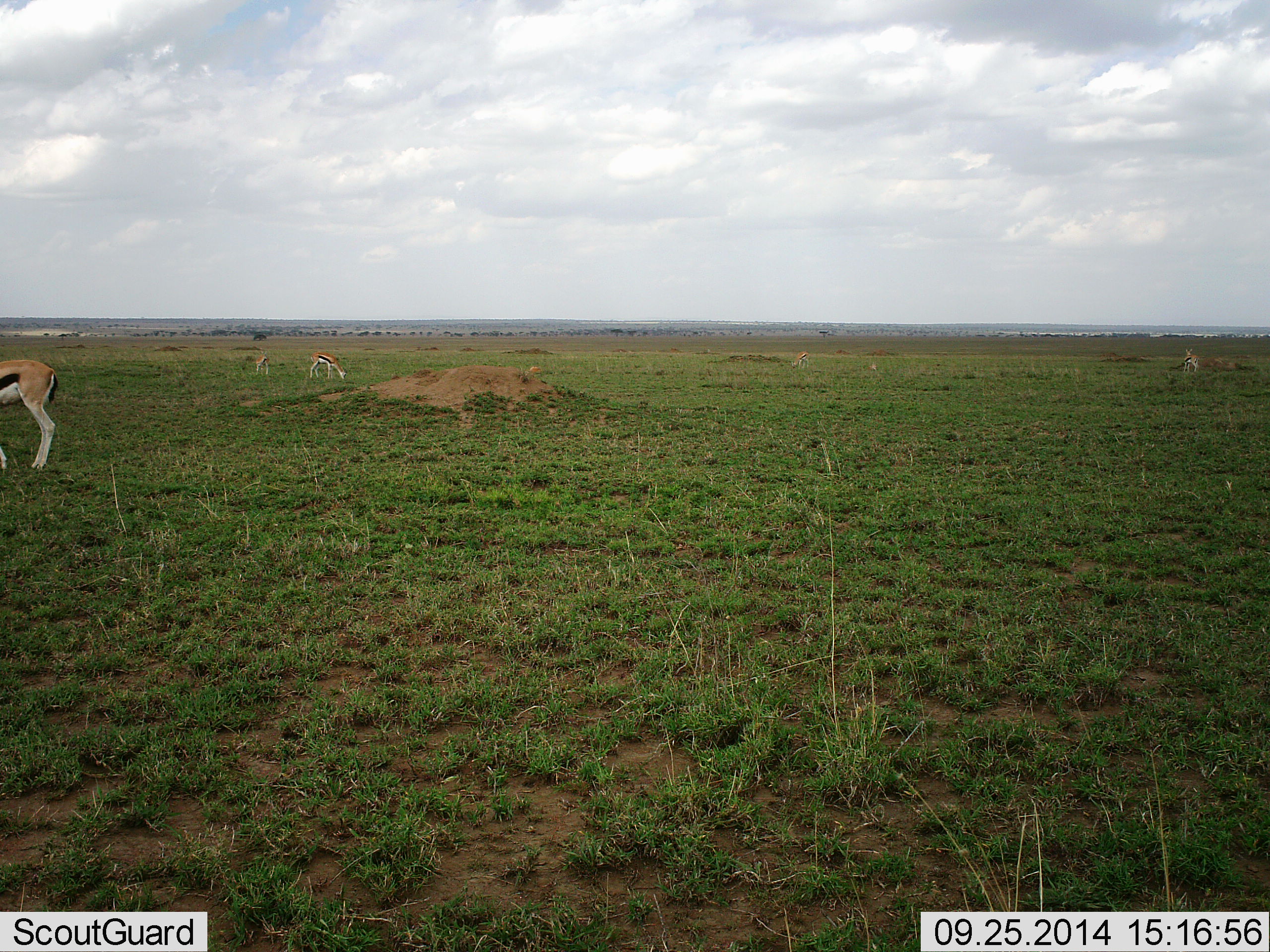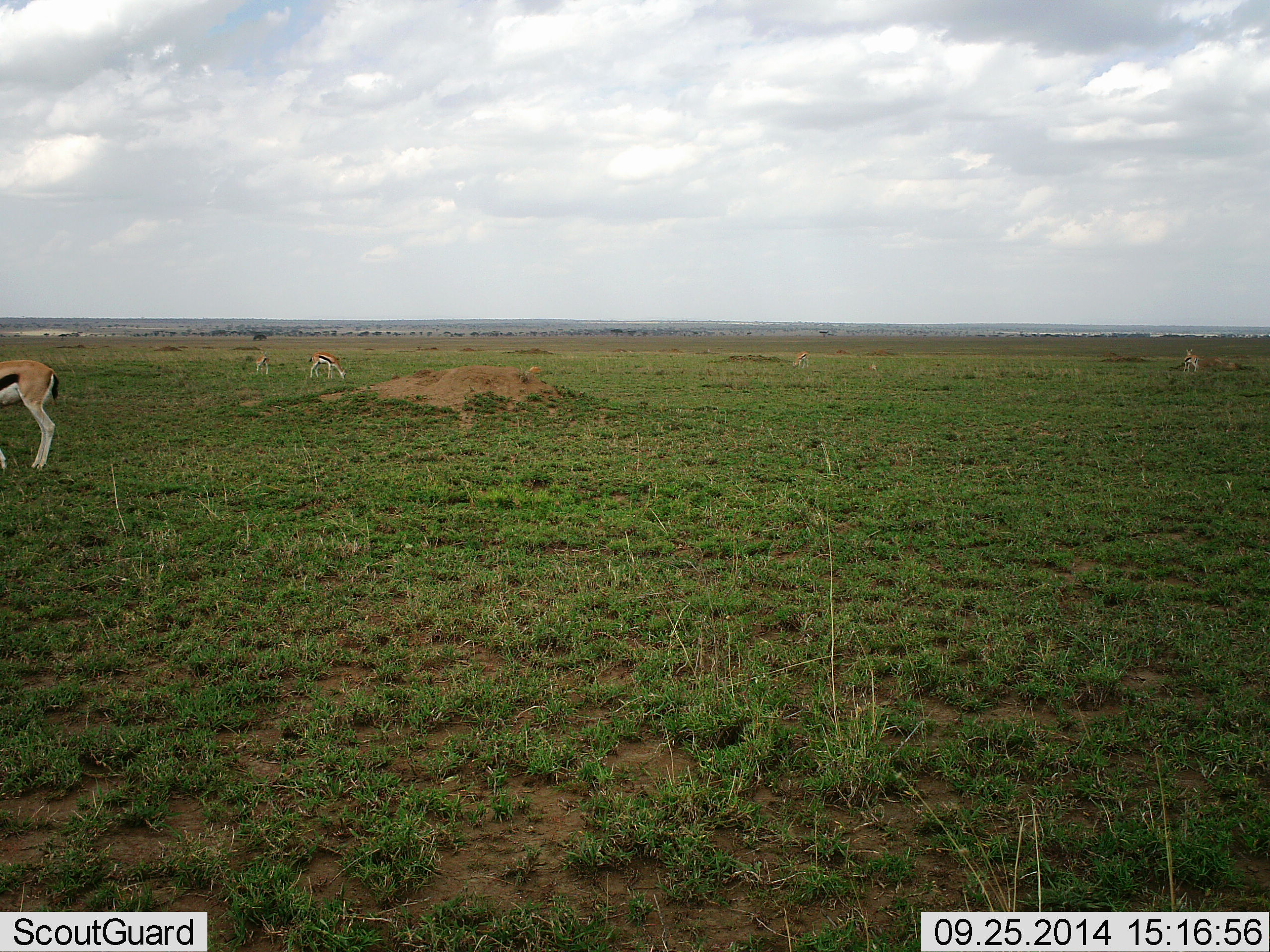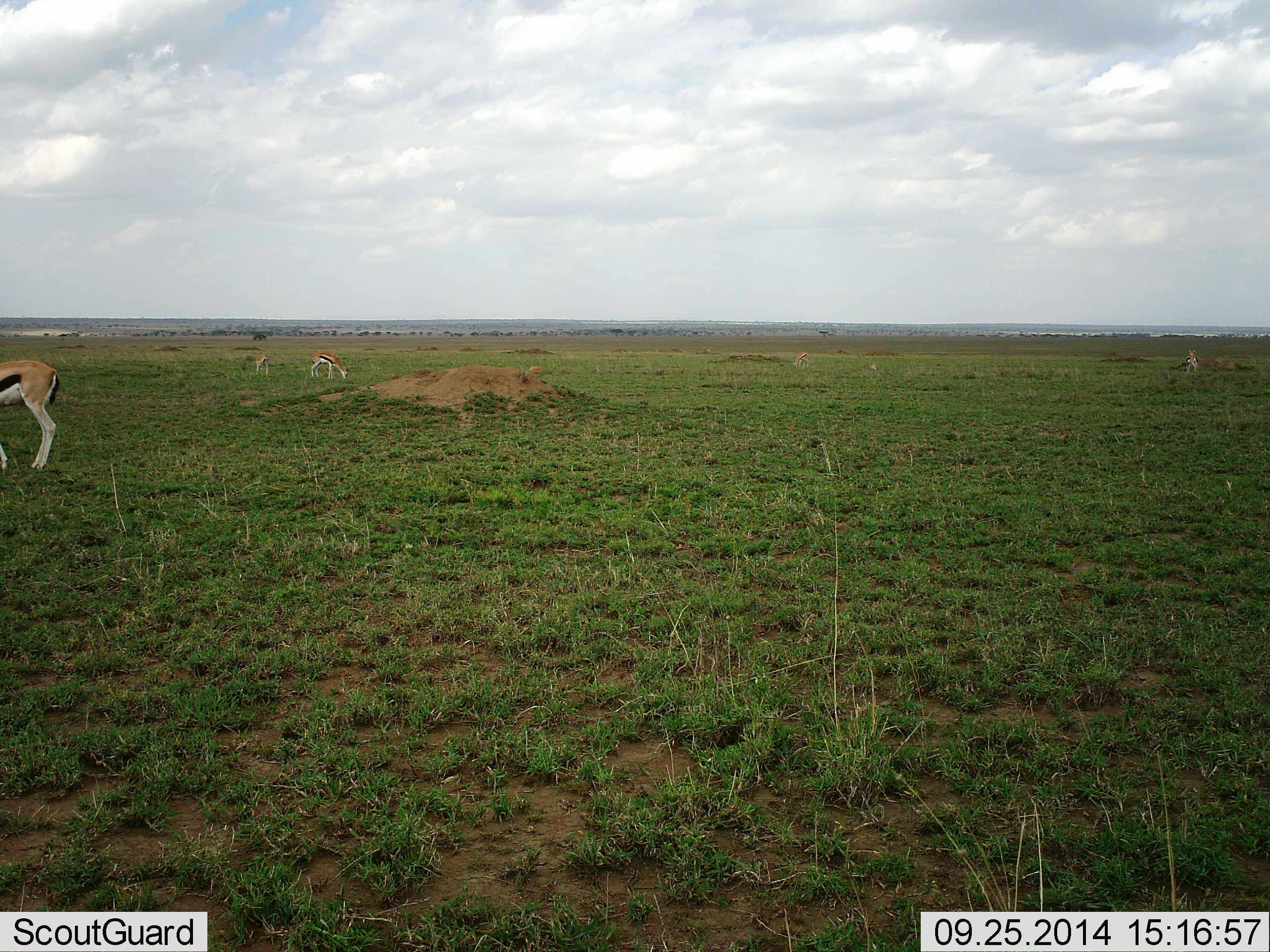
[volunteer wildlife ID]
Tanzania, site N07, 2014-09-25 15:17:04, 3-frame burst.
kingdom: Animalia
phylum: Chordata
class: Mammalia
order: Artiodactyla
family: Bovidae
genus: Eudorcas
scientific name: Eudorcas thomsonii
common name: thomson's gazelle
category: gazellethomsons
Gazellethomsons (thomson's gazelle) (Eudorcas thomsonii), count 3. Behavior (volunteer vote fractions): standing 60%, resting 0%, moving 10%, interacting 0%. Young present (vote fraction): 0%. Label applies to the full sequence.